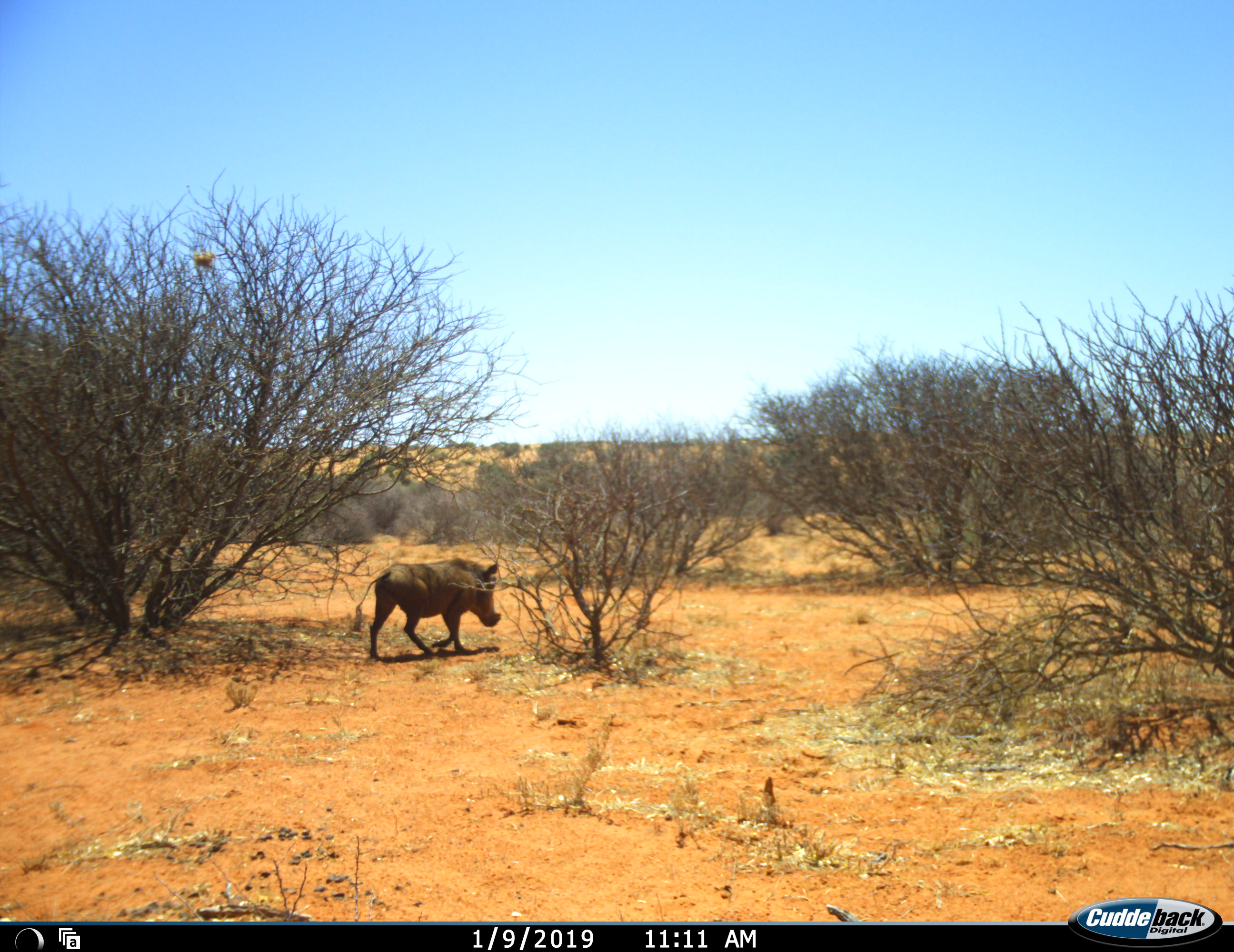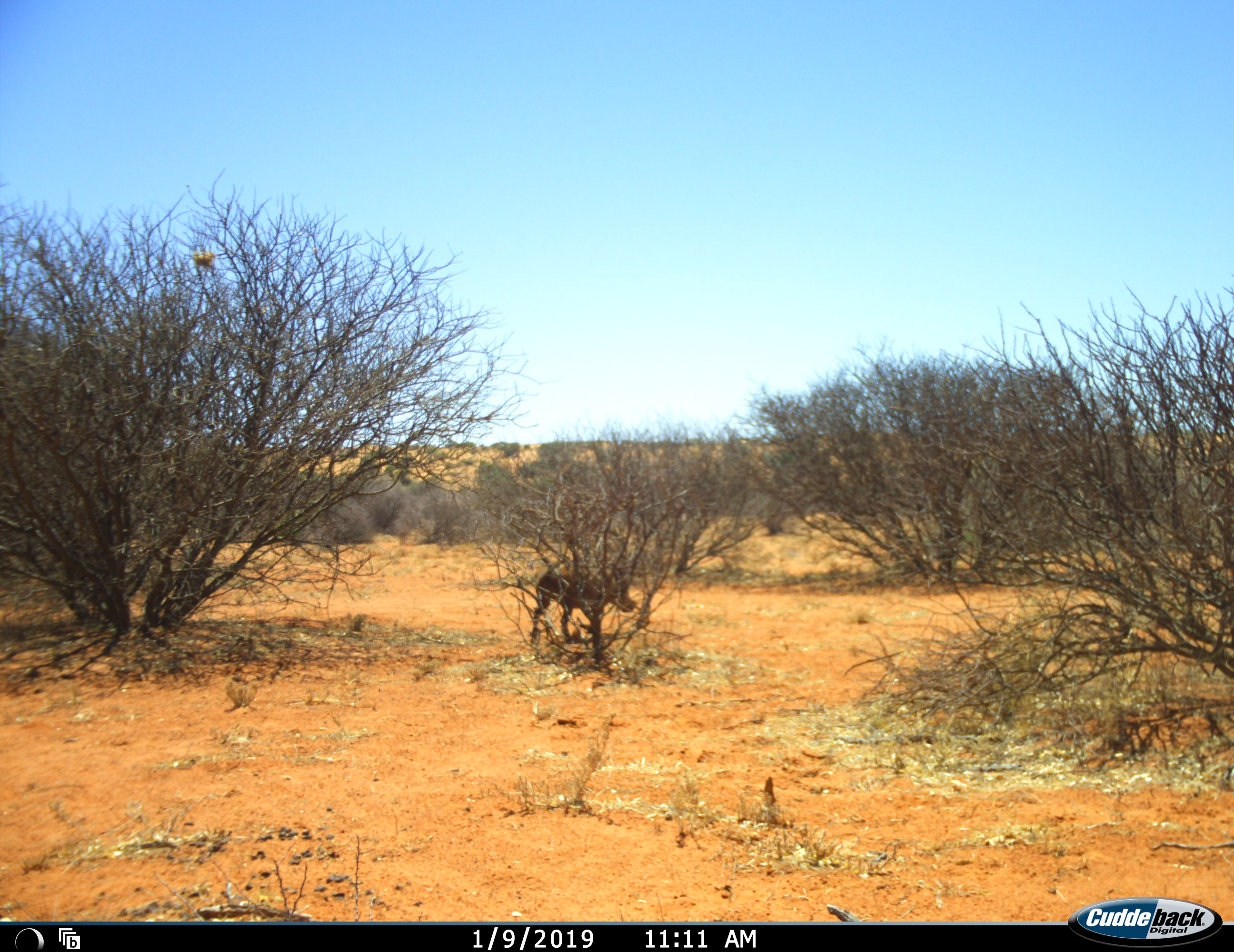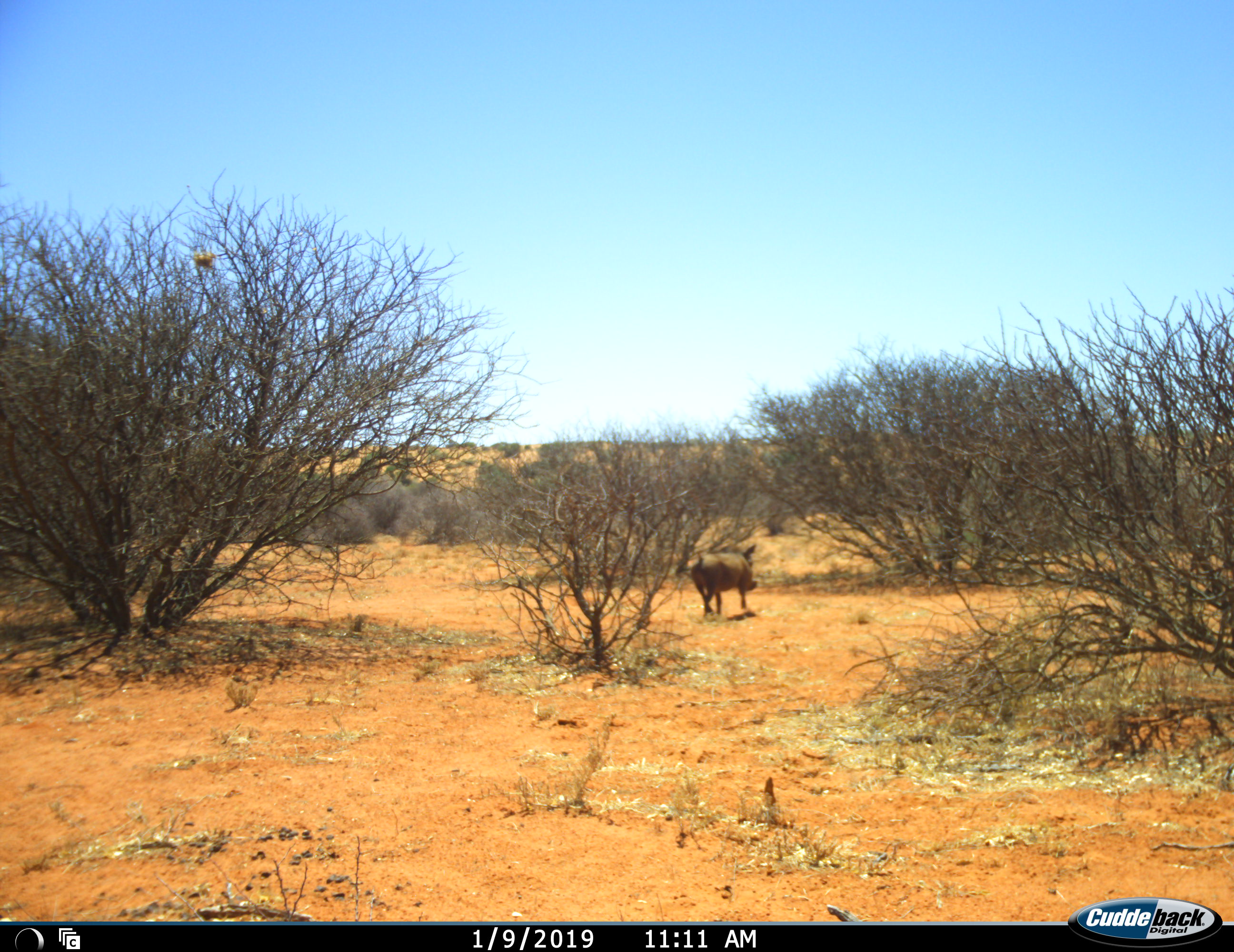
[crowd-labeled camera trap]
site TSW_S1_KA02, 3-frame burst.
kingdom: Animalia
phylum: Chordata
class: Mammalia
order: Artiodactyla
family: Suidae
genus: Phacochoerus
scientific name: Phacochoerus africanus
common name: warthog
Warthog (Phacochoerus africanus), count 1. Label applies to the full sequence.